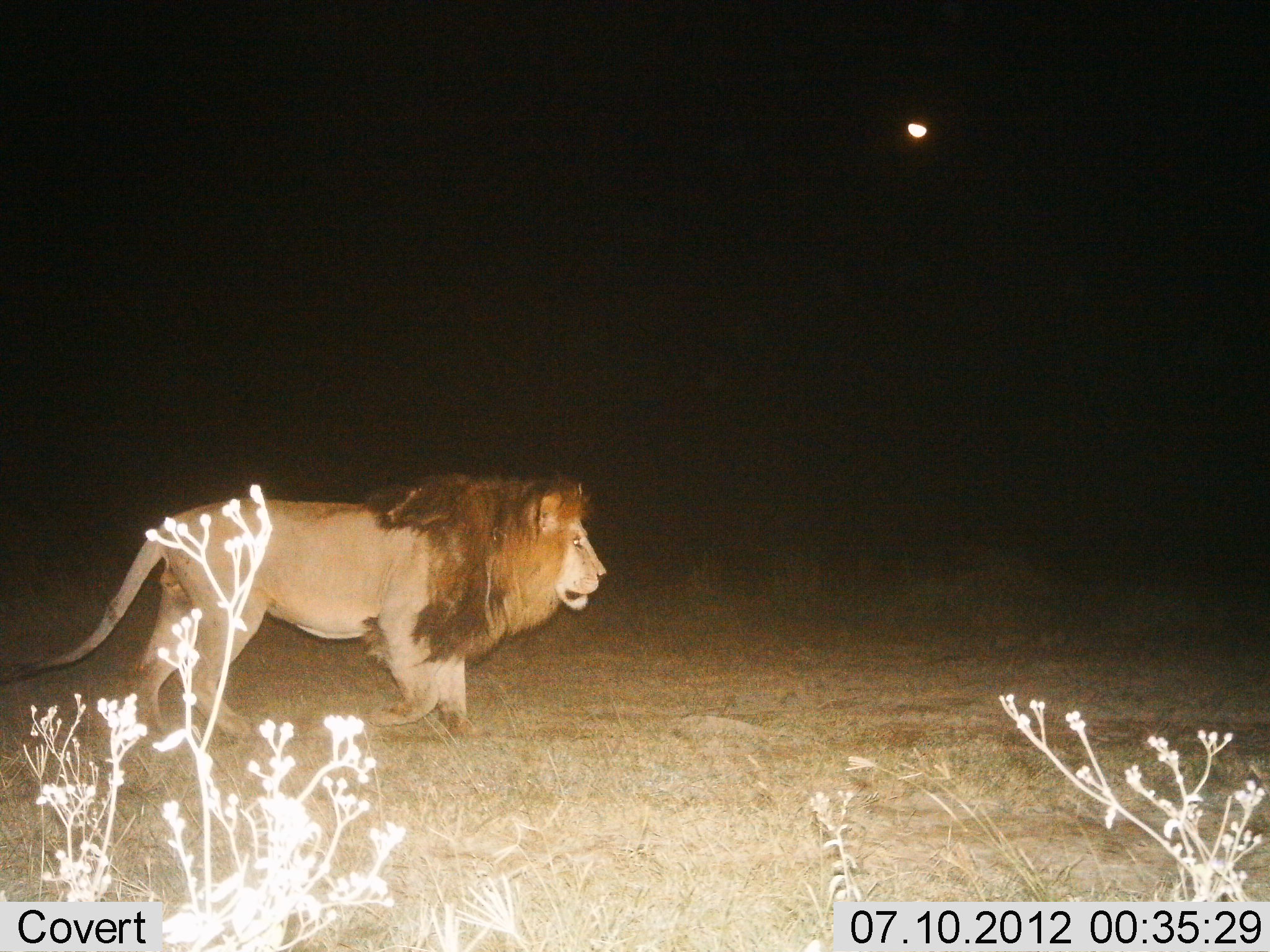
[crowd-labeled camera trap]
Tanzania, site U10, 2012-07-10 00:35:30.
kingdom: Animalia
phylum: Chordata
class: Mammalia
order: Carnivora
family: Felidae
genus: Panthera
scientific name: Panthera leo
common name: lion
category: lionmale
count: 1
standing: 0%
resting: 0%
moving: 100%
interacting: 0%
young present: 0%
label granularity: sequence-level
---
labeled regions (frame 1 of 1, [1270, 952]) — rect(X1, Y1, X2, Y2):
animal: rect(0, 467, 608, 741)